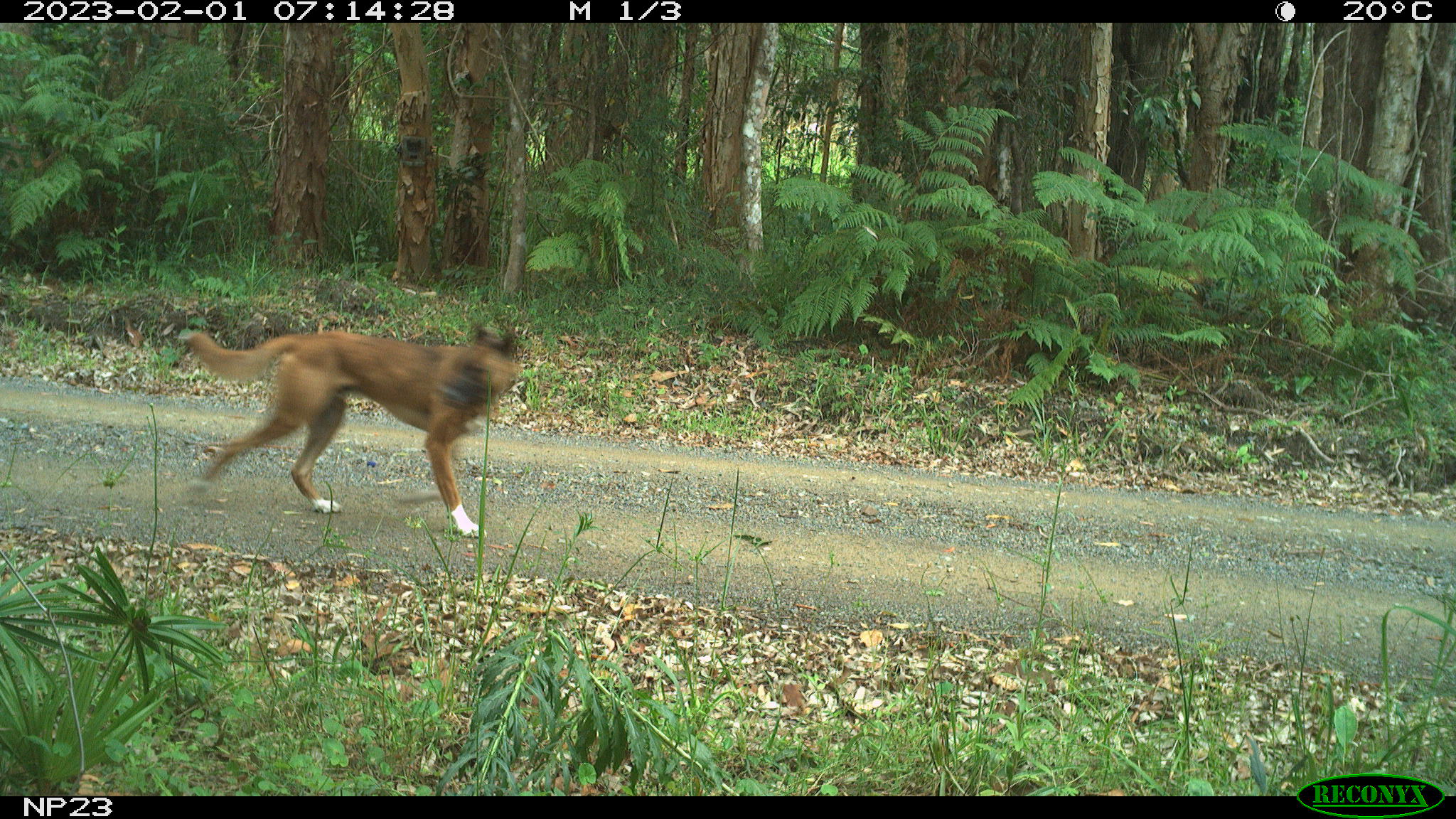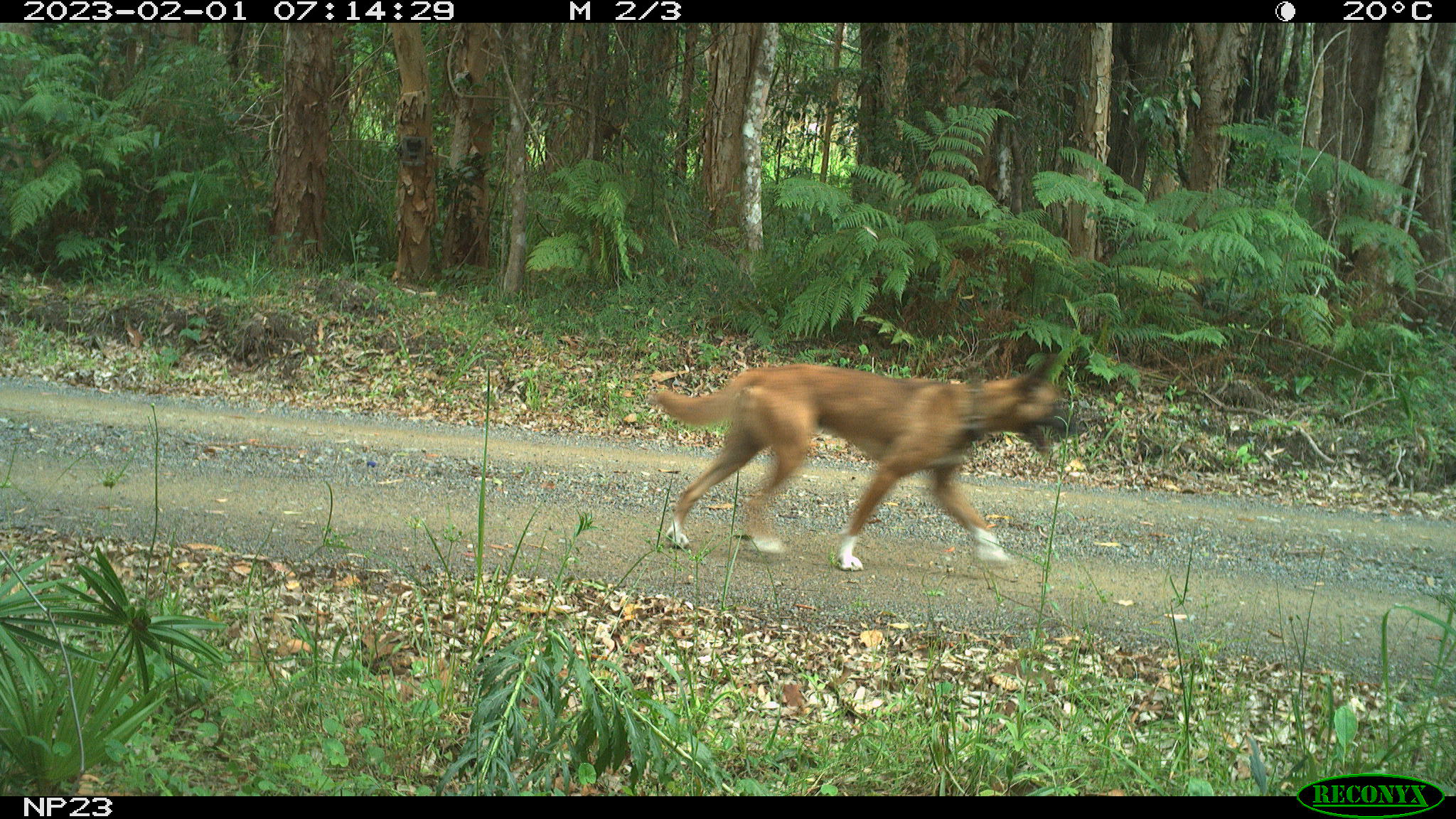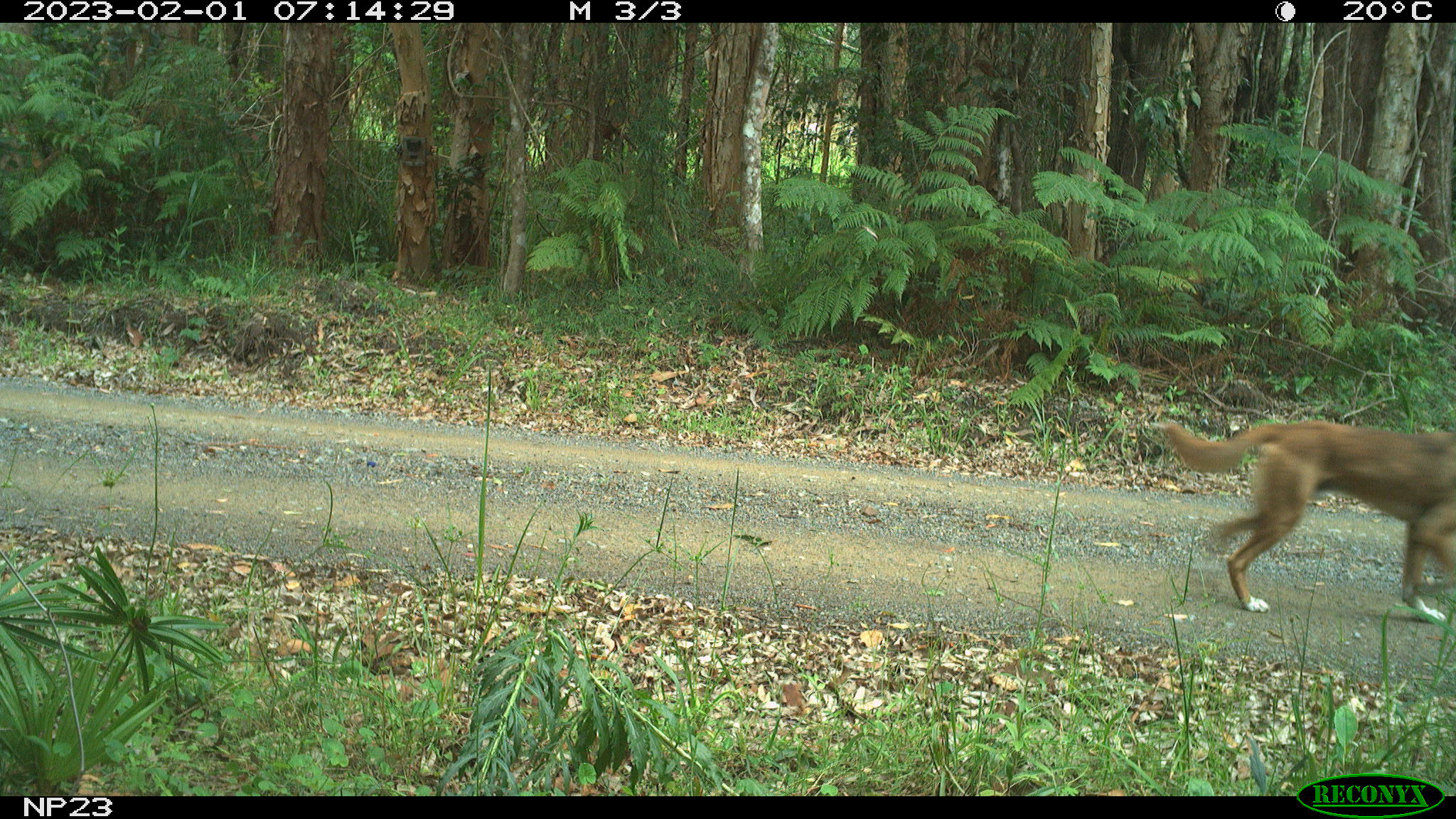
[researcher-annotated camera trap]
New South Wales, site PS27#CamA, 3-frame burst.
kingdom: Animalia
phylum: Chordata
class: Mammalia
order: Carnivora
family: Canidae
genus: Canis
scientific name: Canis familiaris dingo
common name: dingo